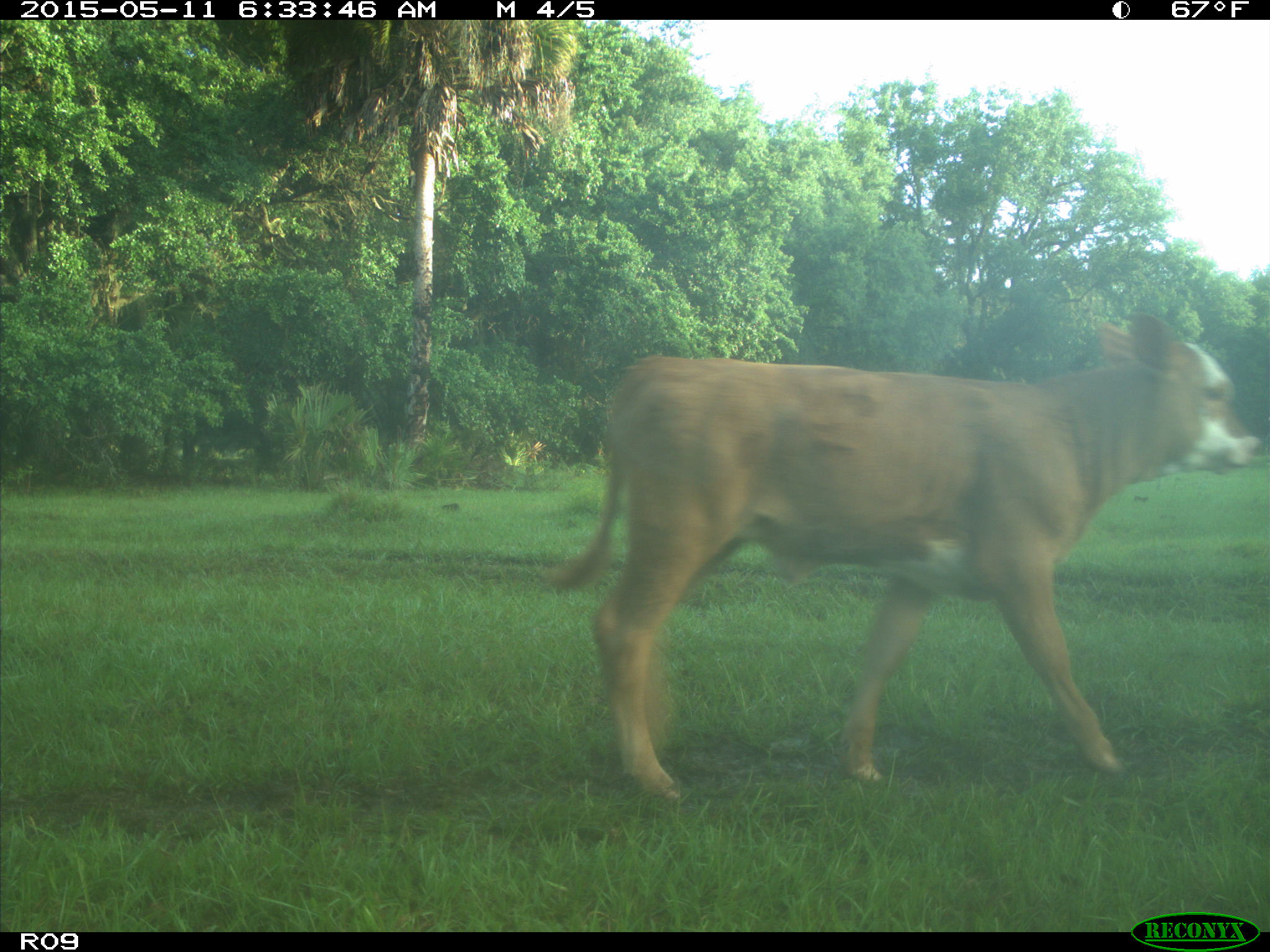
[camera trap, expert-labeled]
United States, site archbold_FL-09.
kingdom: Animalia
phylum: Chordata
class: Mammalia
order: Artiodactyla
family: Bovidae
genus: Bos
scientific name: Bos taurus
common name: domestic cow